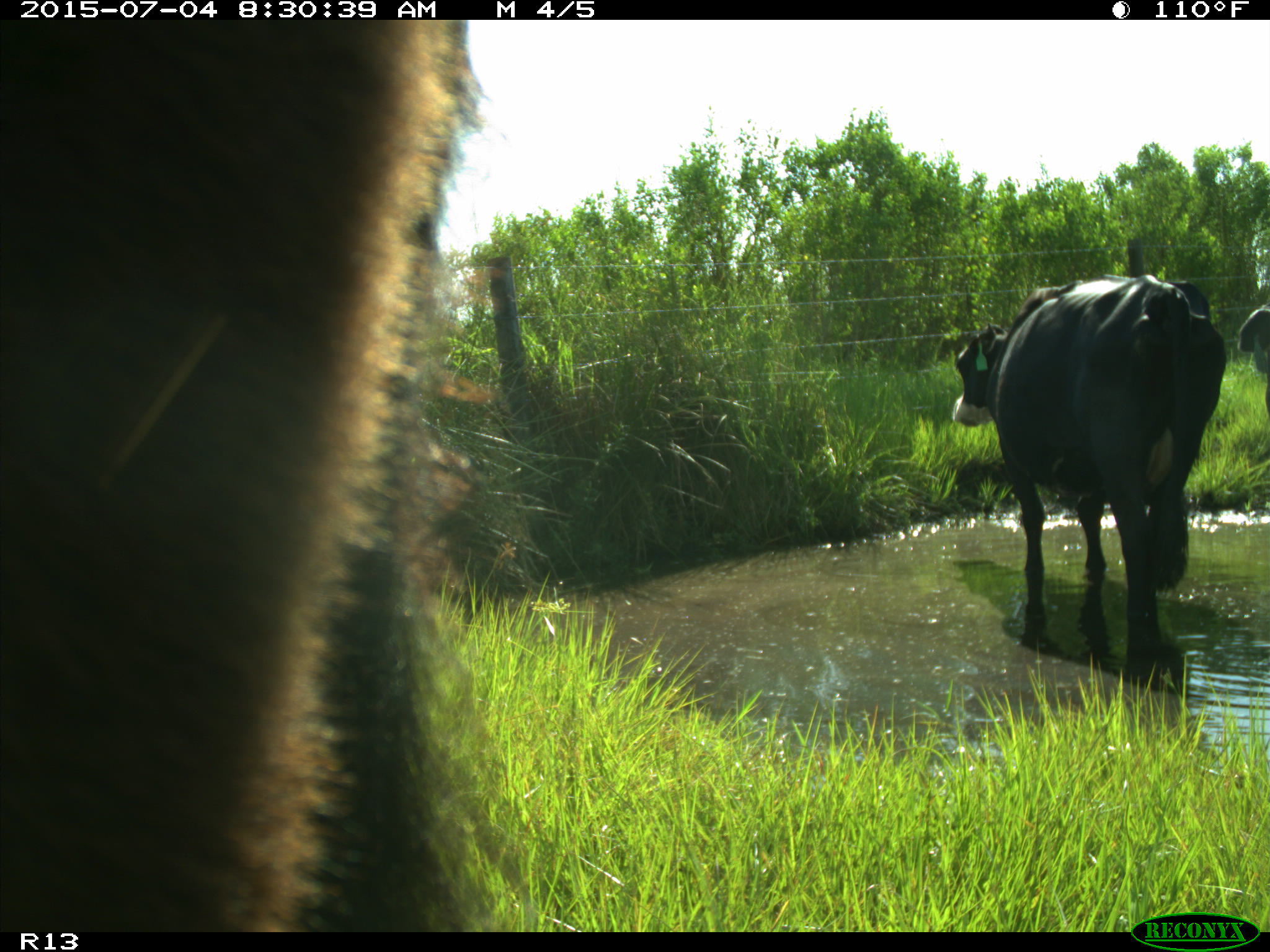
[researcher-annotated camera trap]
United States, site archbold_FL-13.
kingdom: Animalia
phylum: Chordata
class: Mammalia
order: Artiodactyla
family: Bovidae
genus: Bos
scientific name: Bos taurus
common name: domestic cow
Bos taurus (domestic cow).